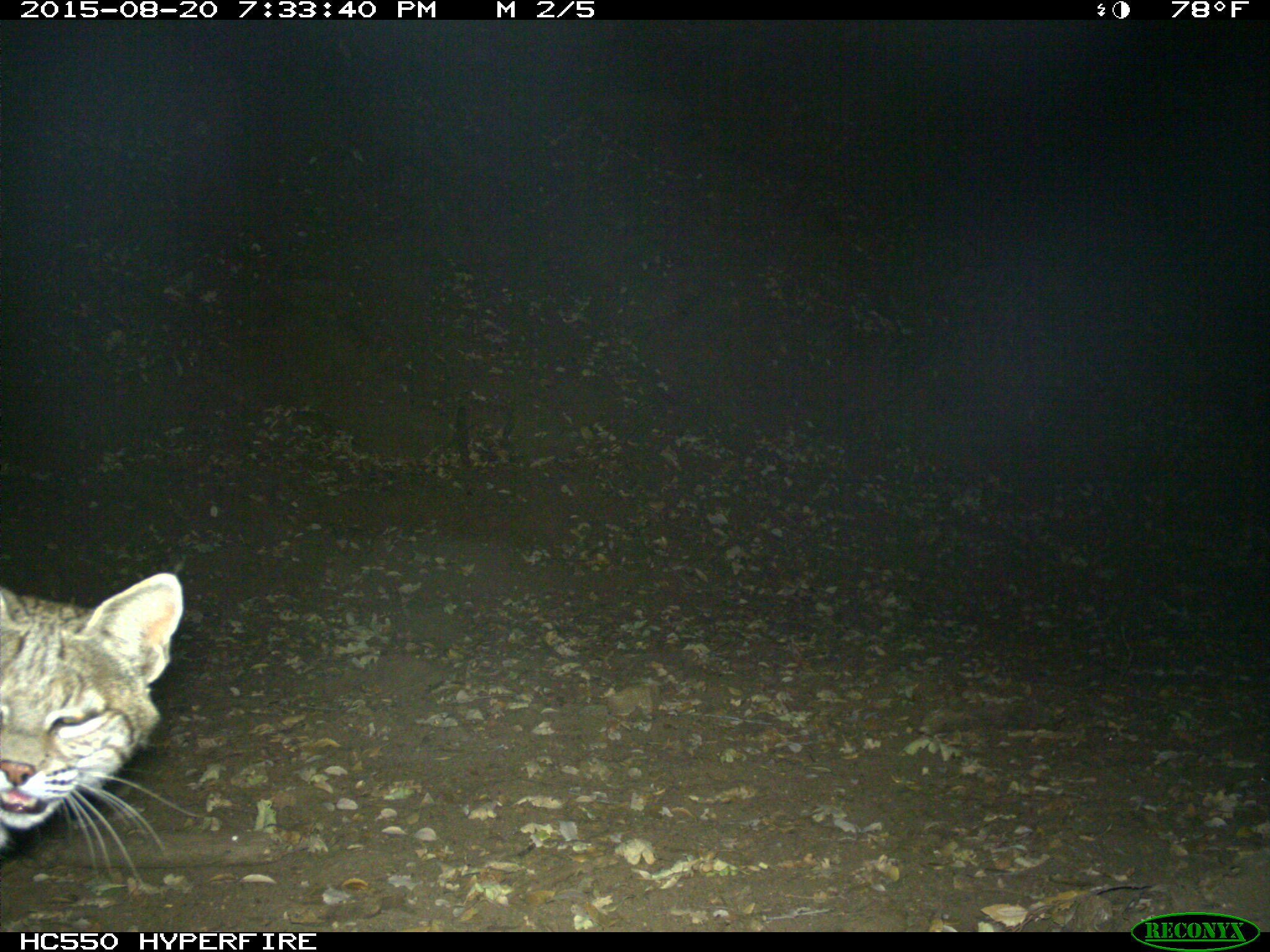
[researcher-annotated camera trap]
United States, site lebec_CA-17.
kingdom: Animalia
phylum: Chordata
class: Mammalia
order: Carnivora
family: Felidae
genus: Lynx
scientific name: Lynx rufus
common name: bobcat